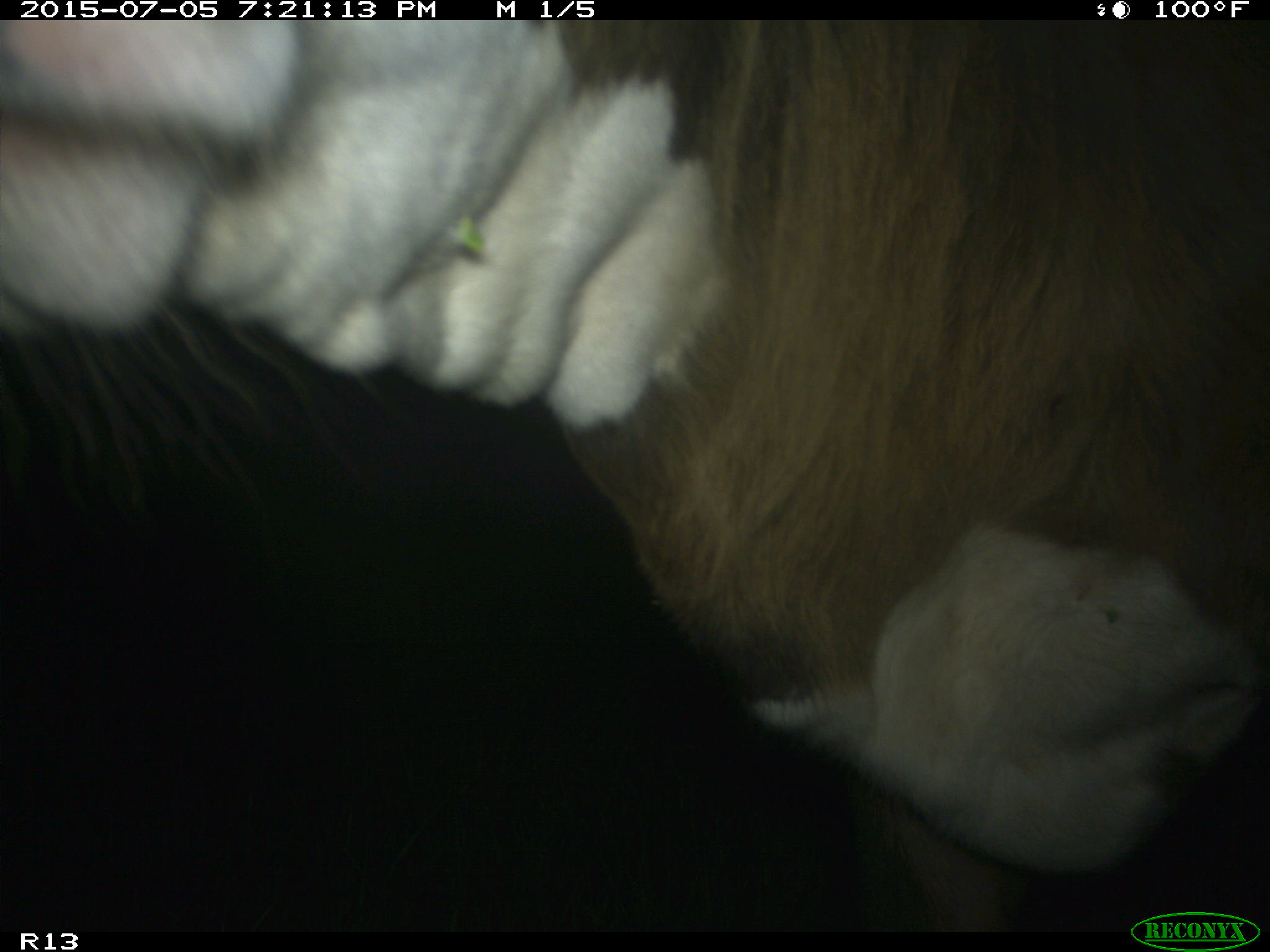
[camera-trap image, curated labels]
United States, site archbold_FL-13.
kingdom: Animalia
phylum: Chordata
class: Mammalia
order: Artiodactyla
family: Bovidae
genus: Bos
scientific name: Bos taurus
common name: domestic cow